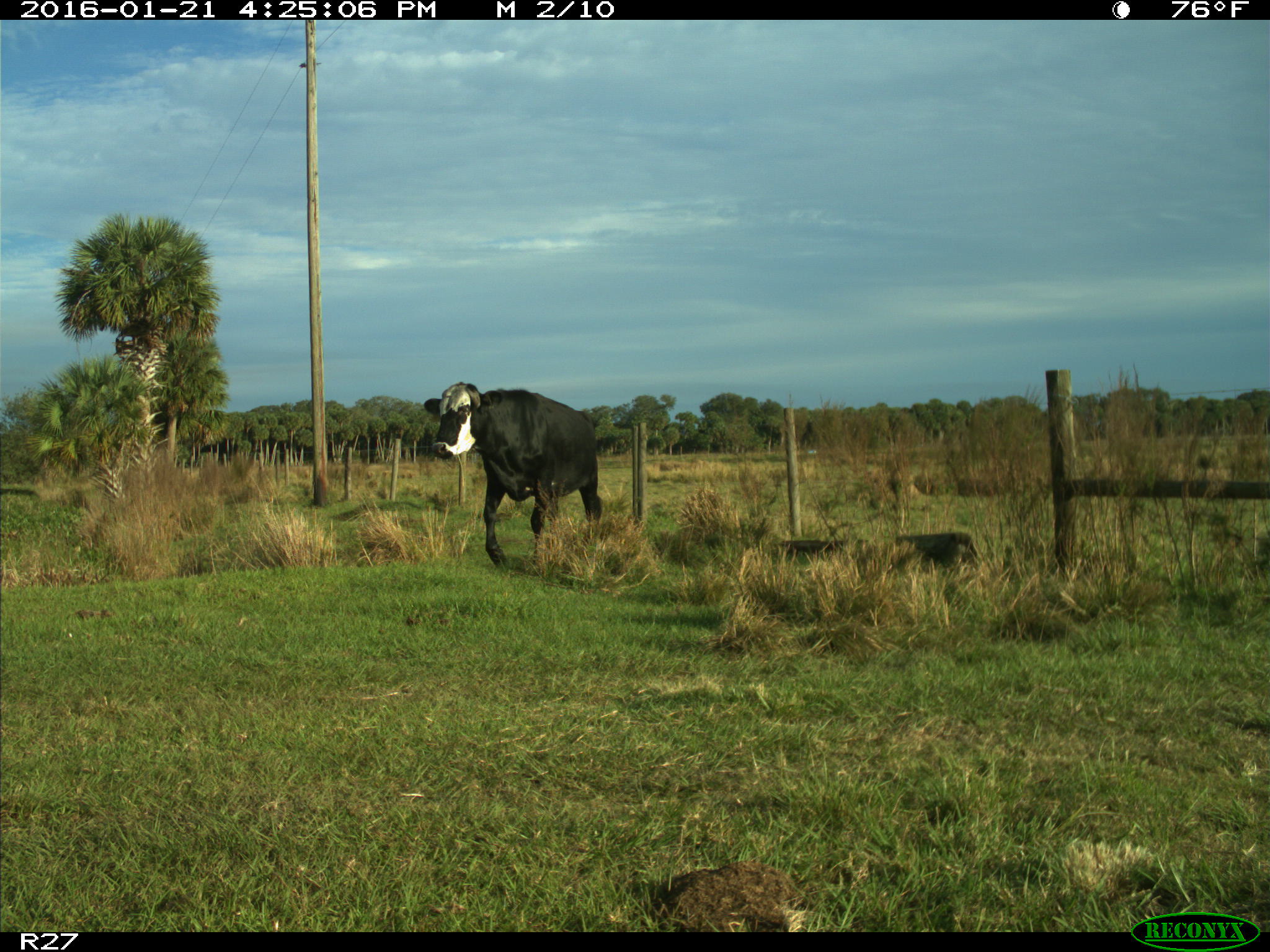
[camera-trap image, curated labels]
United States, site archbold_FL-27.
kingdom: Animalia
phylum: Chordata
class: Mammalia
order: Artiodactyla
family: Bovidae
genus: Bos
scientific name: Bos taurus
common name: domestic cow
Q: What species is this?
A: Bos taurus (domestic cow).